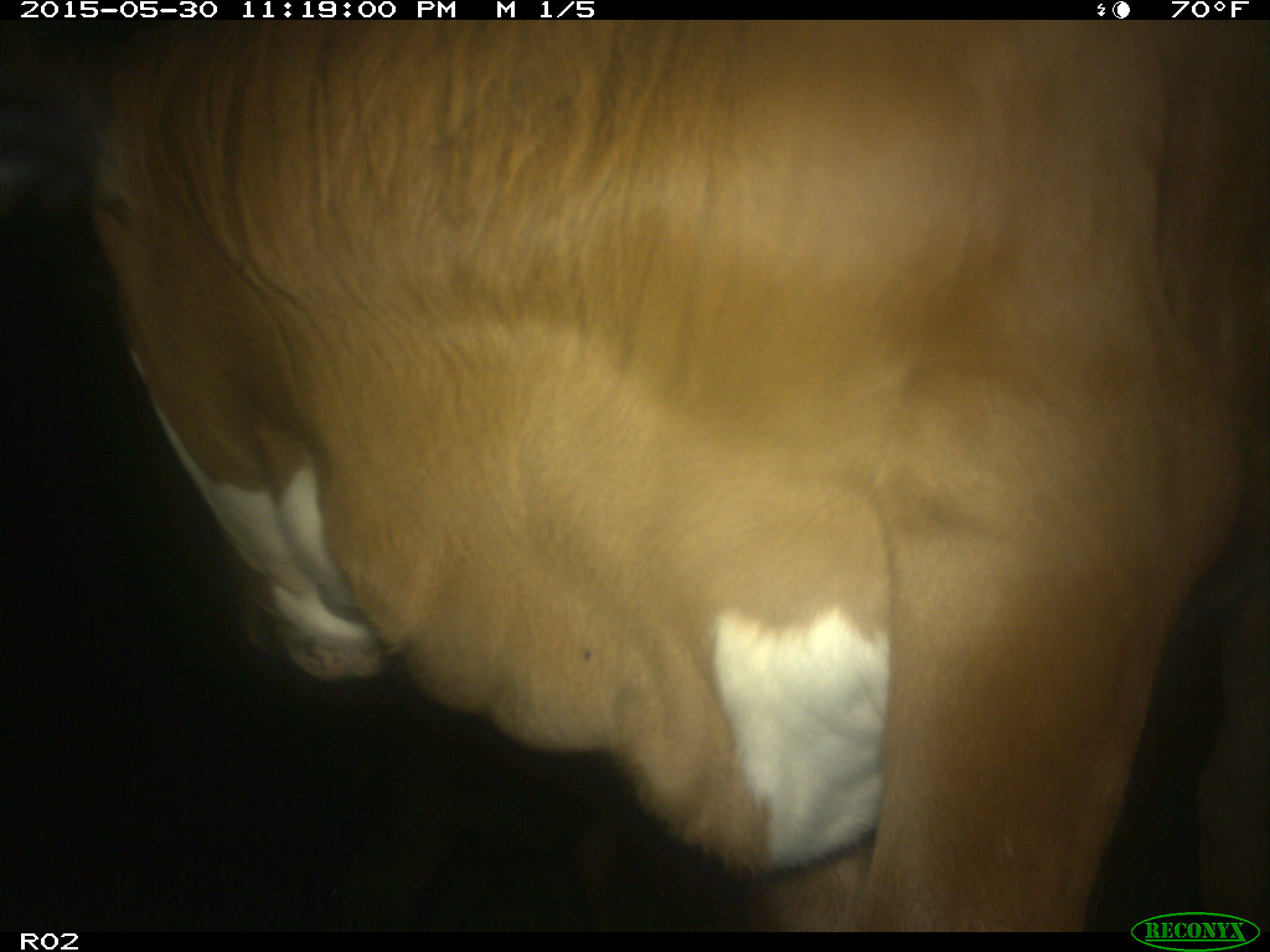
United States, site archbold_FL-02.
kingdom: Animalia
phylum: Chordata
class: Mammalia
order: Artiodactyla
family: Bovidae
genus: Bos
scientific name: Bos taurus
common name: domestic cow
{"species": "Bos taurus (domestic cow)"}